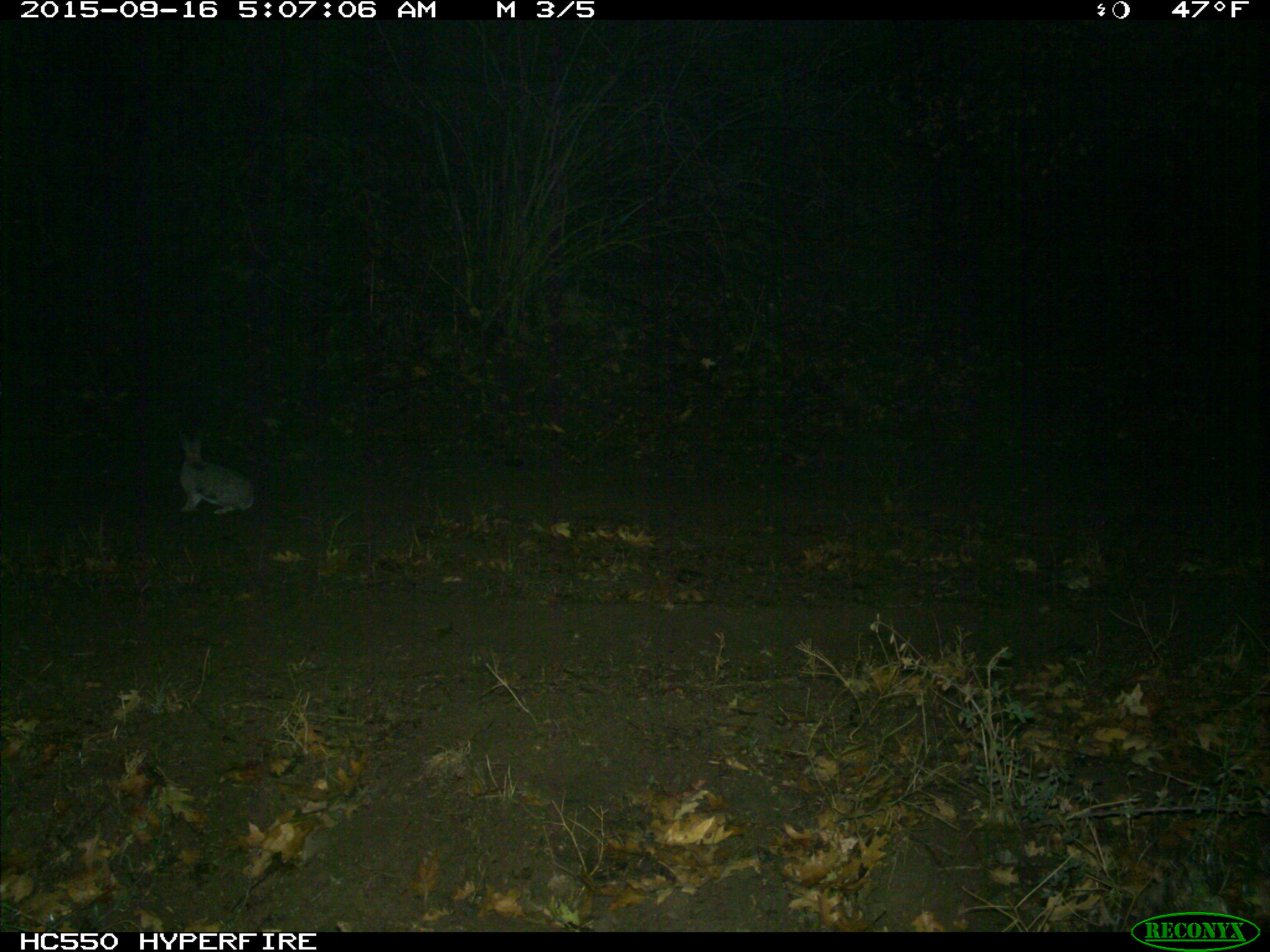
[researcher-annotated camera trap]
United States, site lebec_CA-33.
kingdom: Animalia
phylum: Chordata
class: Mammalia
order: Lagomorpha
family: Leporidae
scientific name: Leporidae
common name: rabbits and hares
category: unidentified rabbit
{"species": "unidentified rabbit (rabbits and hares) (Leporidae)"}